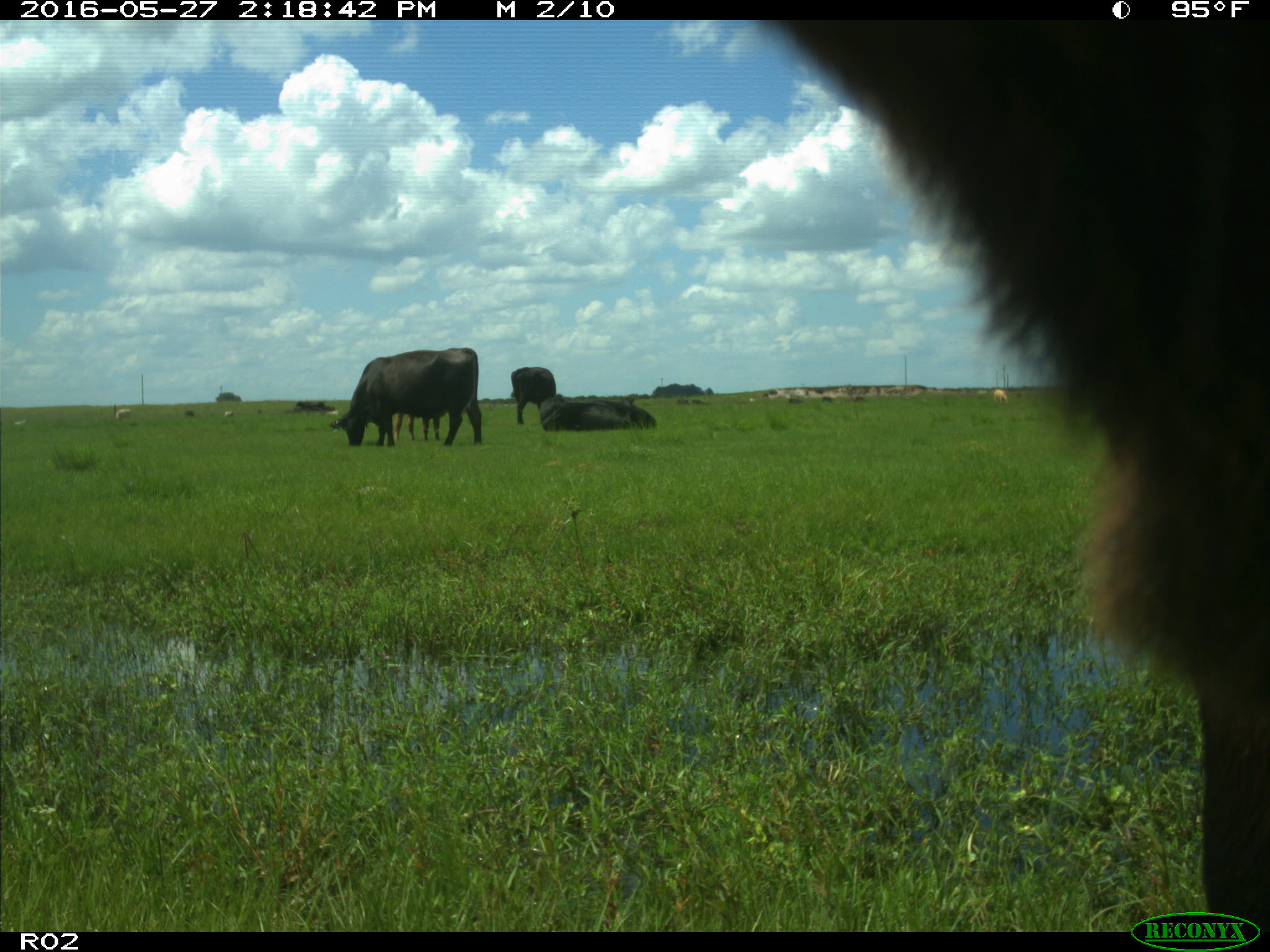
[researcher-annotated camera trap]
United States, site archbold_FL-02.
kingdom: Animalia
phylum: Chordata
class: Mammalia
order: Artiodactyla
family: Bovidae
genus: Bos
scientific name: Bos taurus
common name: domestic cow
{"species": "Bos taurus (domestic cow)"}